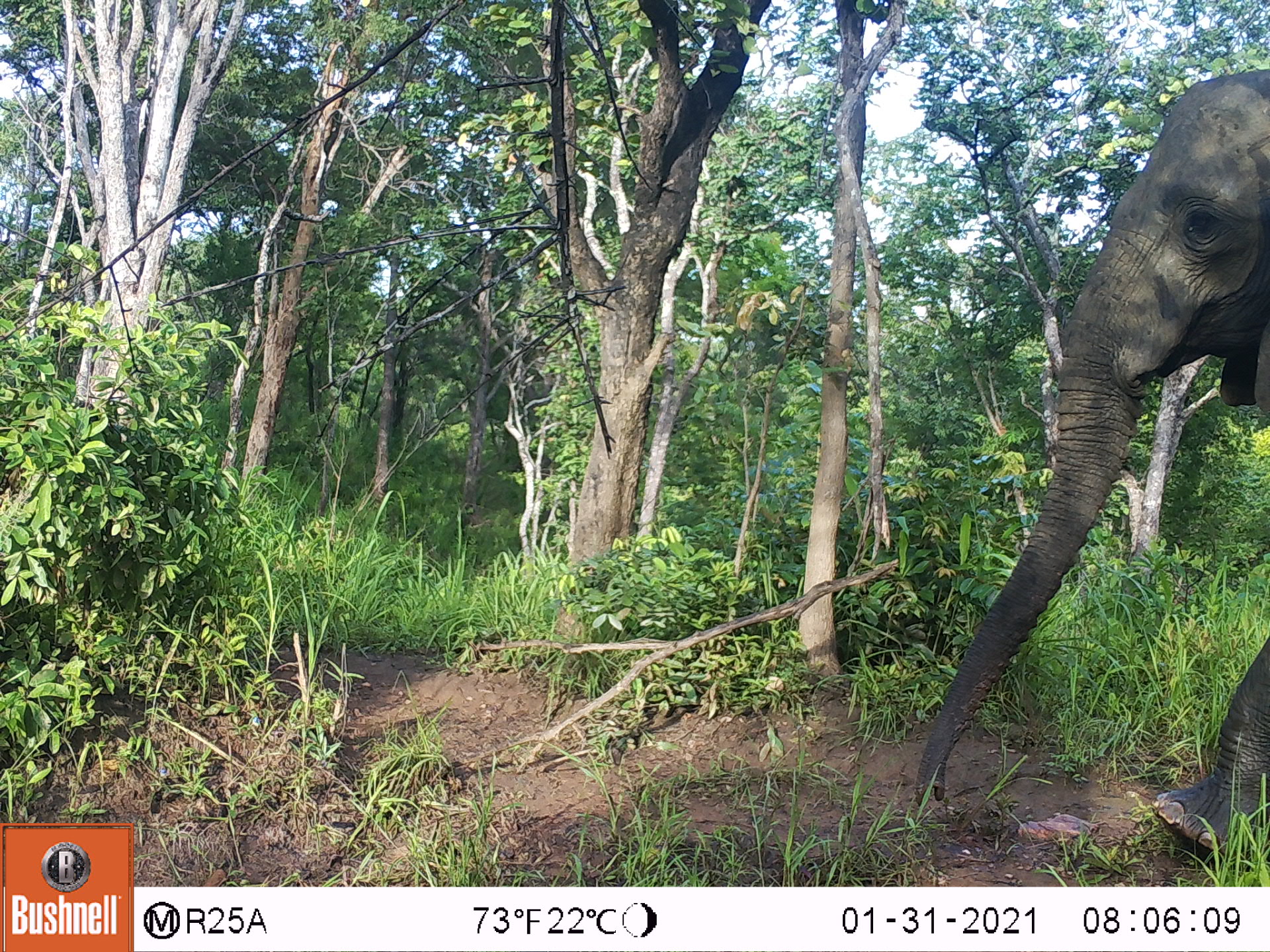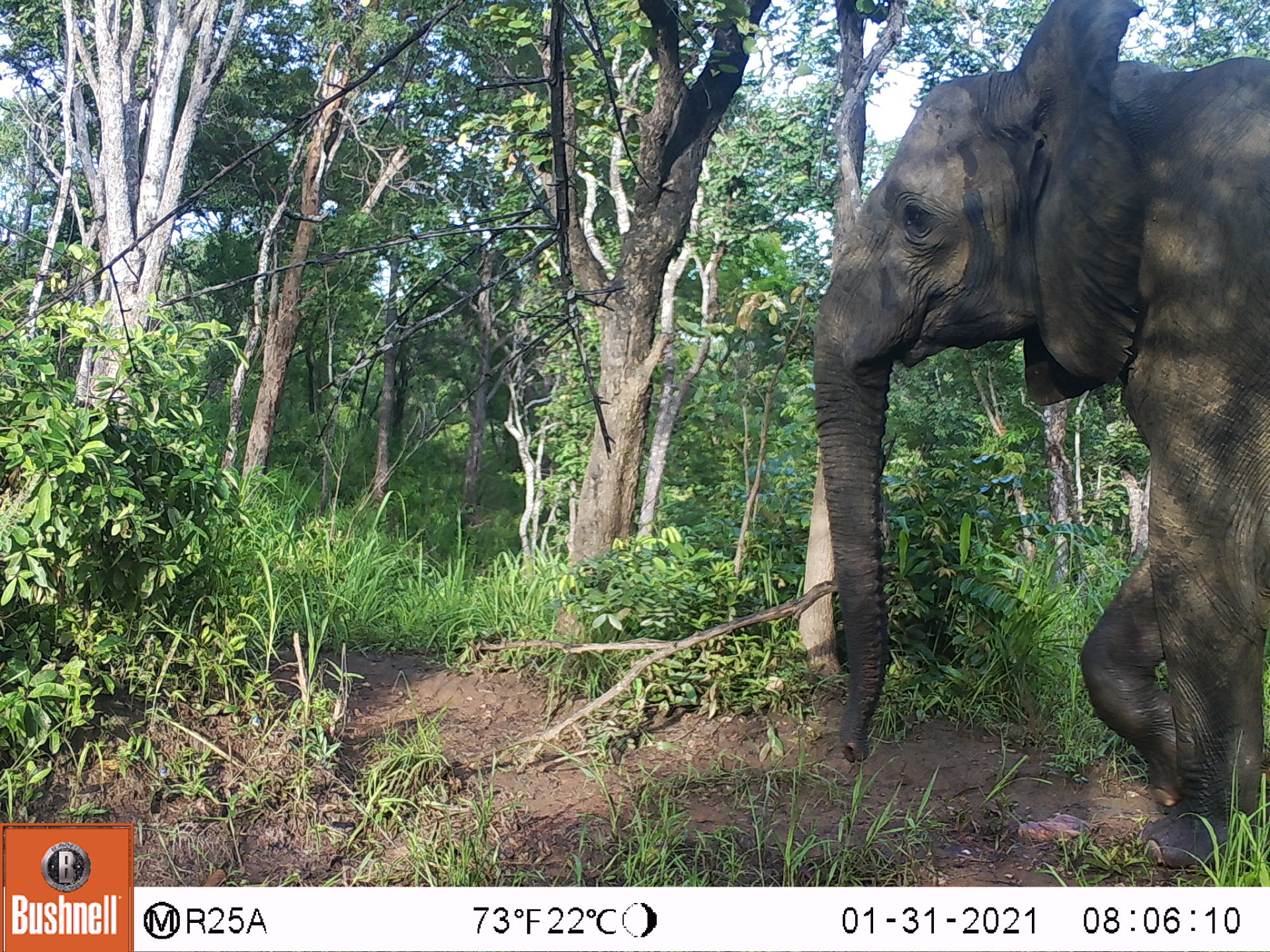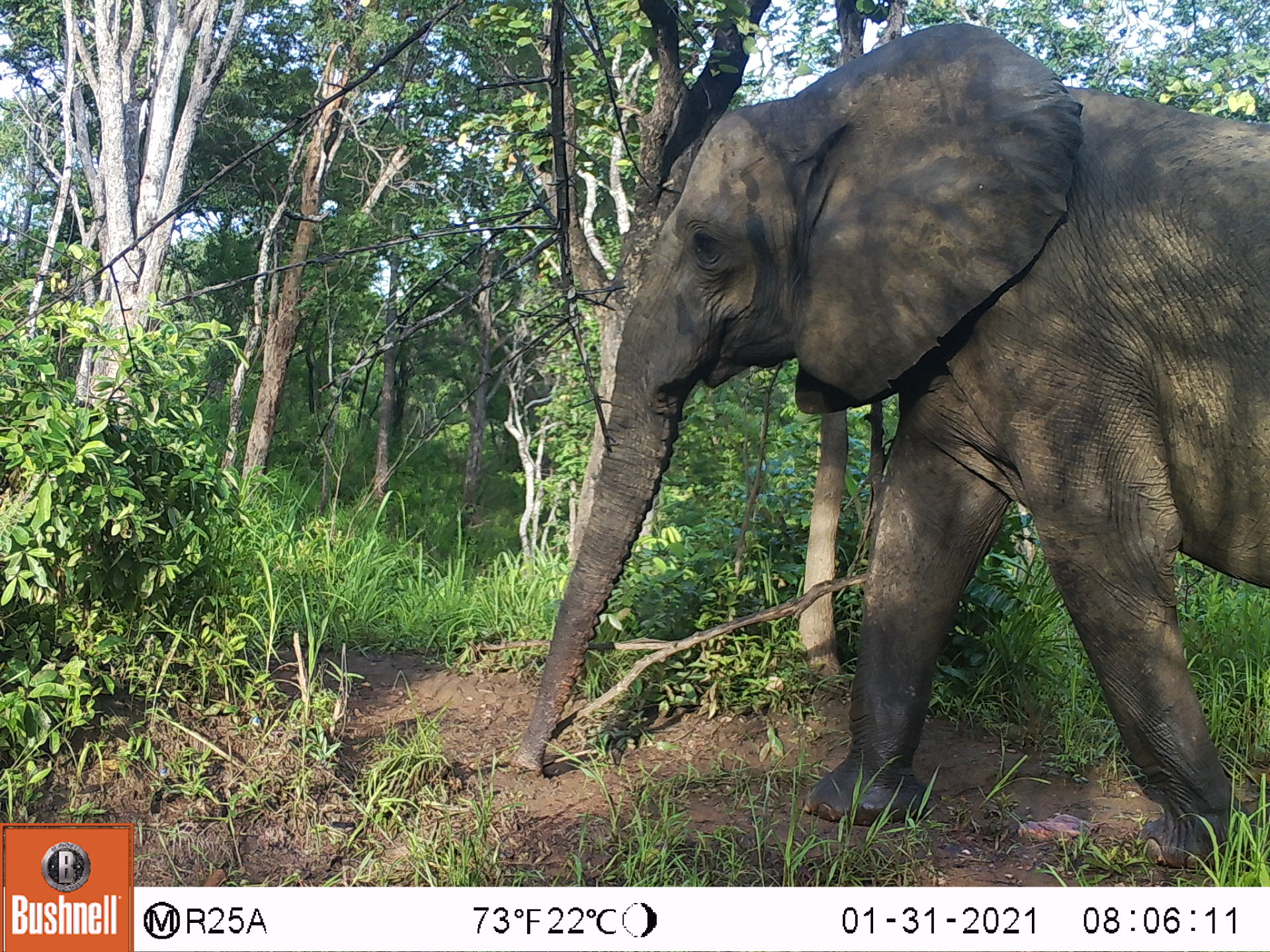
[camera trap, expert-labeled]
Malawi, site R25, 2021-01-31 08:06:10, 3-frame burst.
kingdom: Animalia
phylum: Chordata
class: Mammalia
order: Proboscidea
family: Elephantidae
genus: Loxodonta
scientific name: Loxodonta africana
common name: african savanna elephant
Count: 1.